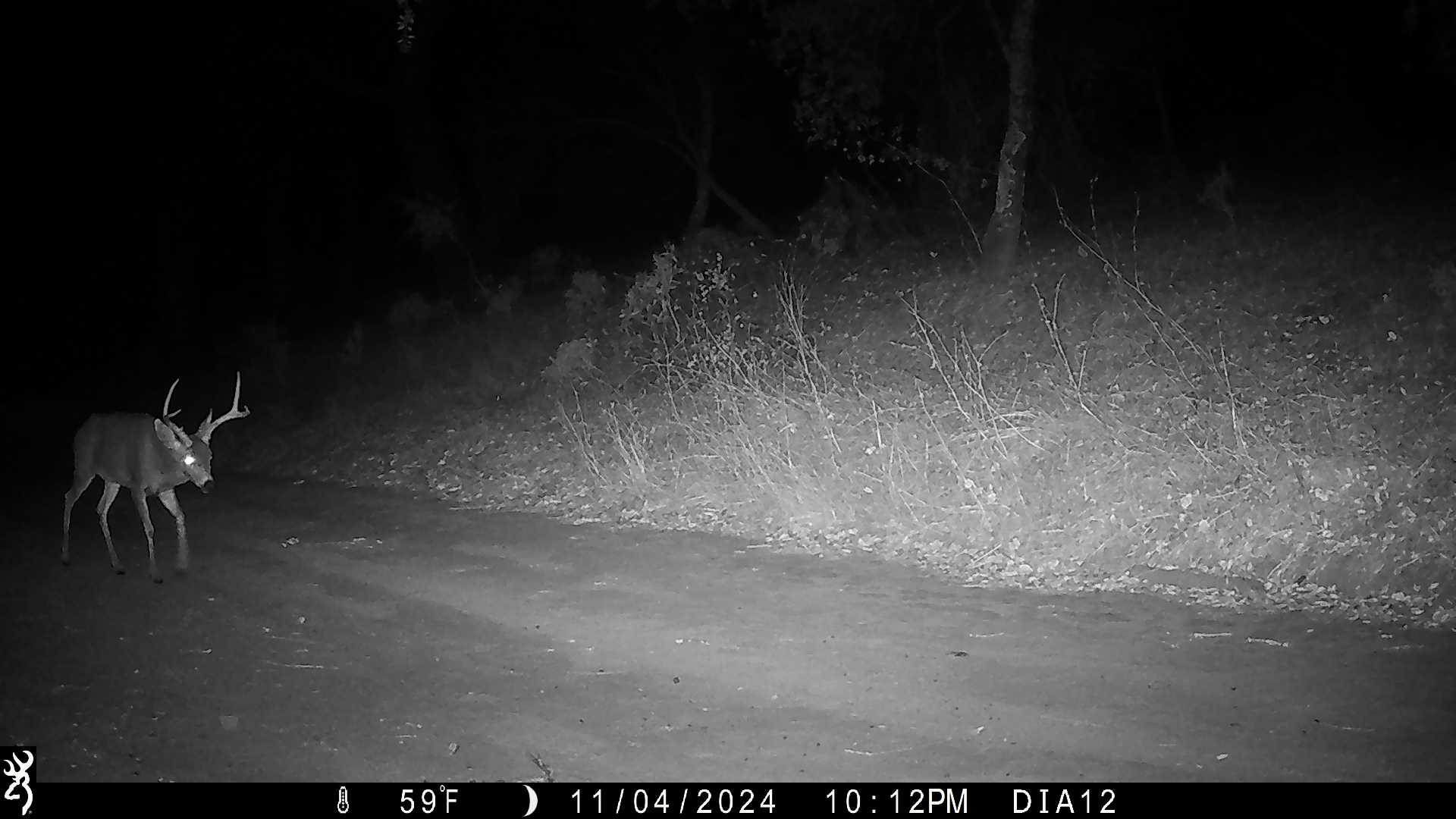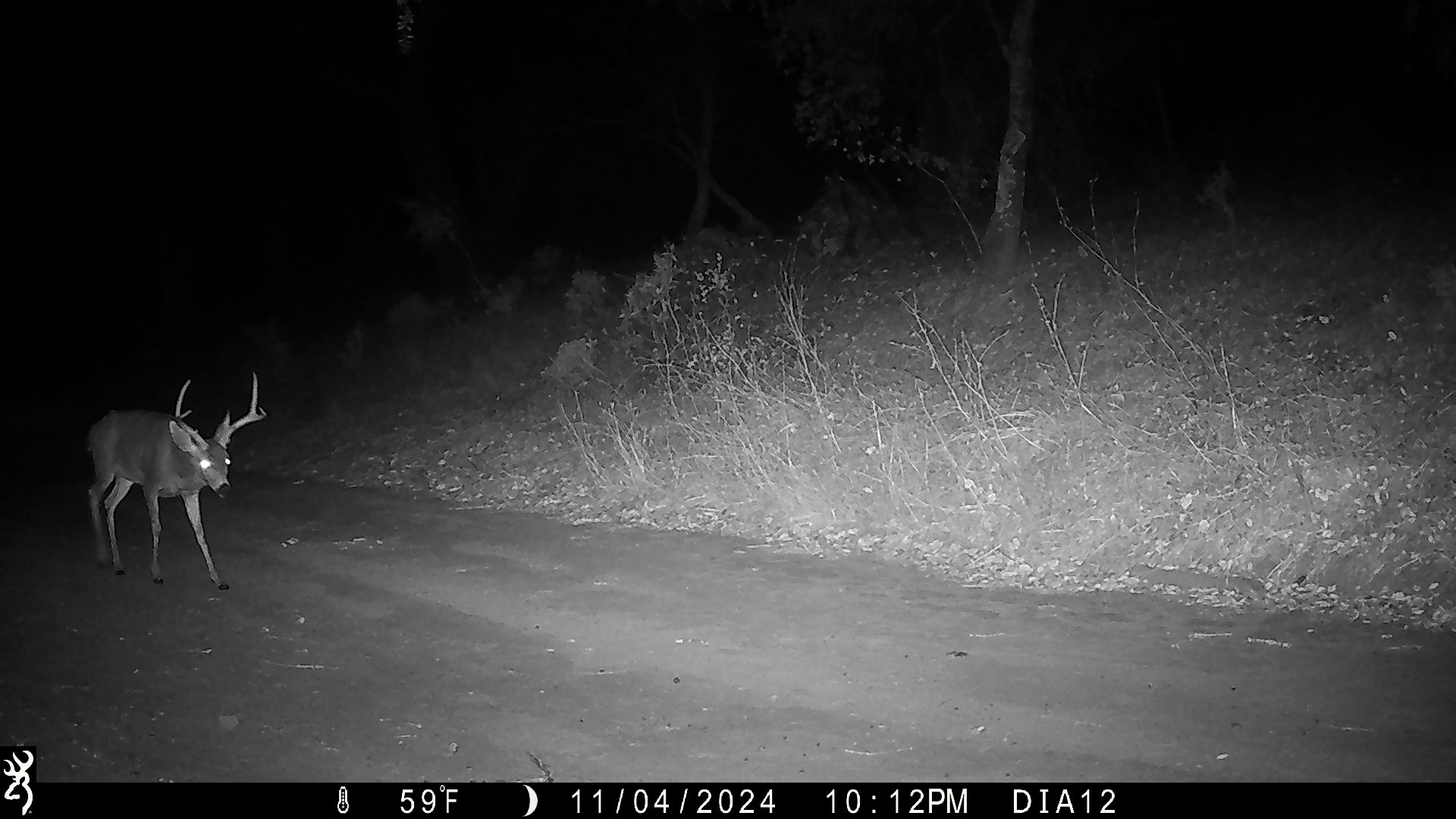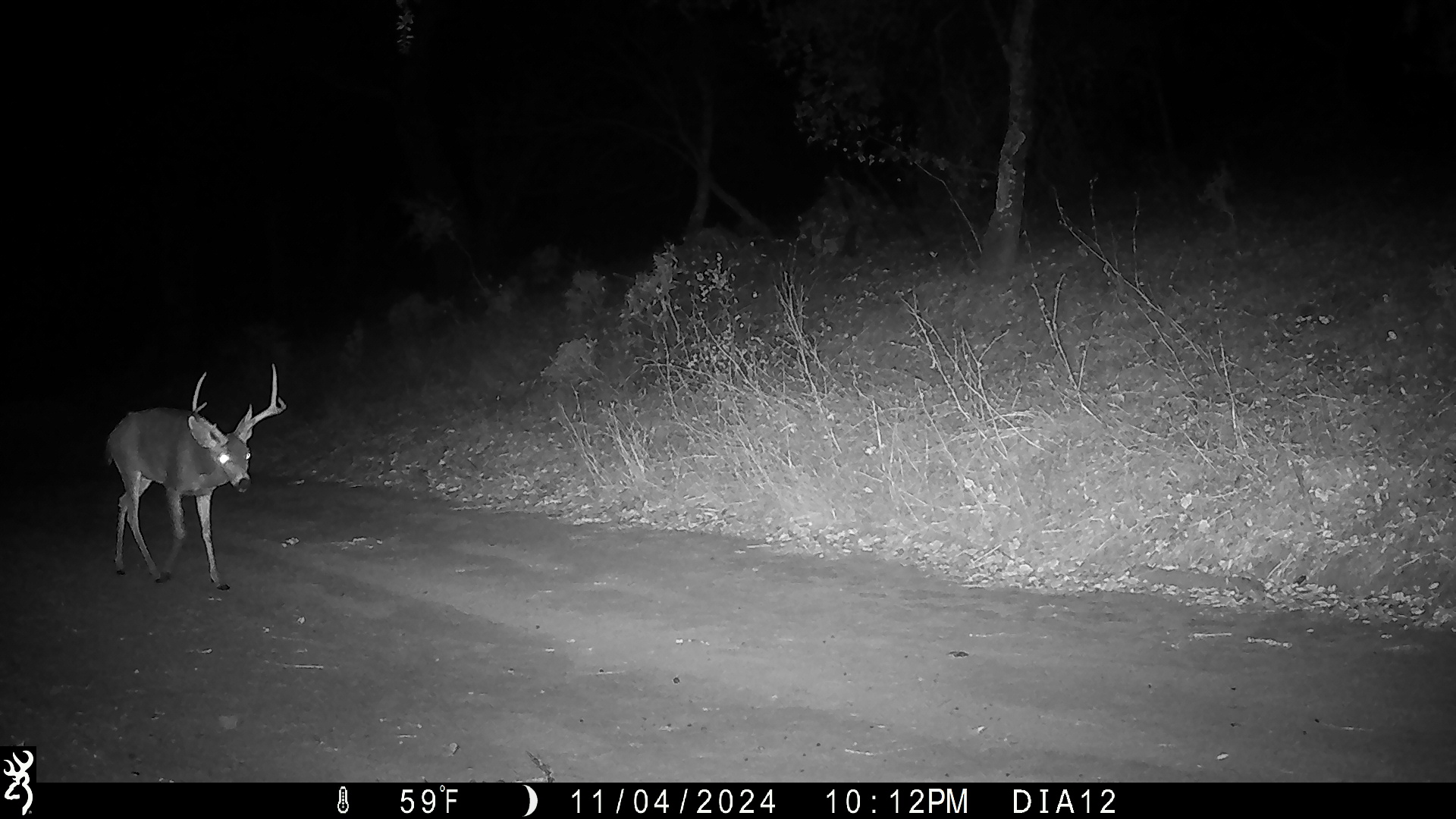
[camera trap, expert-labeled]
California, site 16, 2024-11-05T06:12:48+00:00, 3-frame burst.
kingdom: Animalia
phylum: Chordata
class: Mammalia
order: Artiodactyla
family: Cervidae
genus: Odocoileus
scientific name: Odocoileus hemionus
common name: mule deer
Mule deer (Odocoileus hemionus).